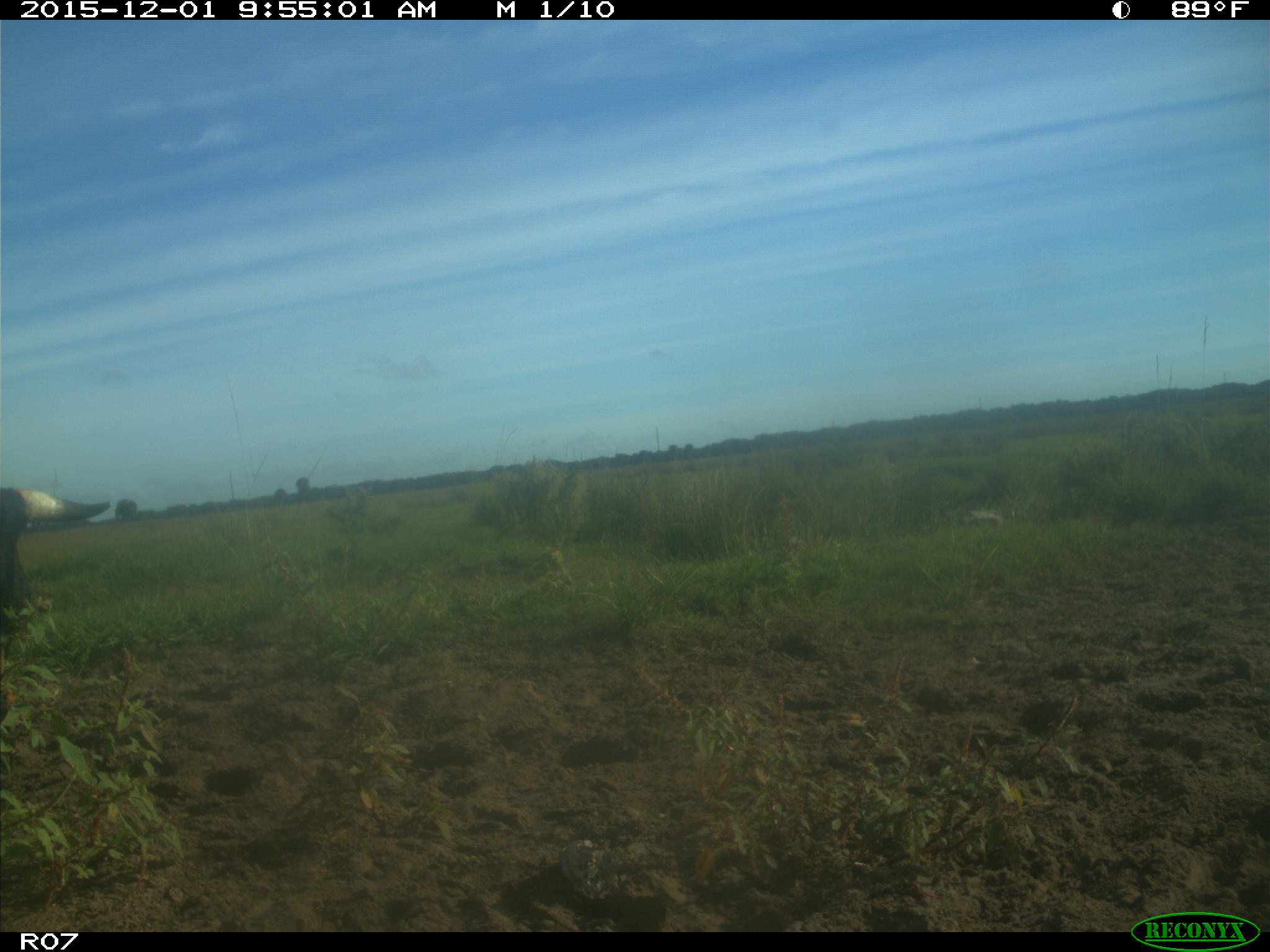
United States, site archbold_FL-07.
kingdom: Animalia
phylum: Chordata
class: Mammalia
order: Artiodactyla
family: Bovidae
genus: Bos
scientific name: Bos taurus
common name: domestic cow